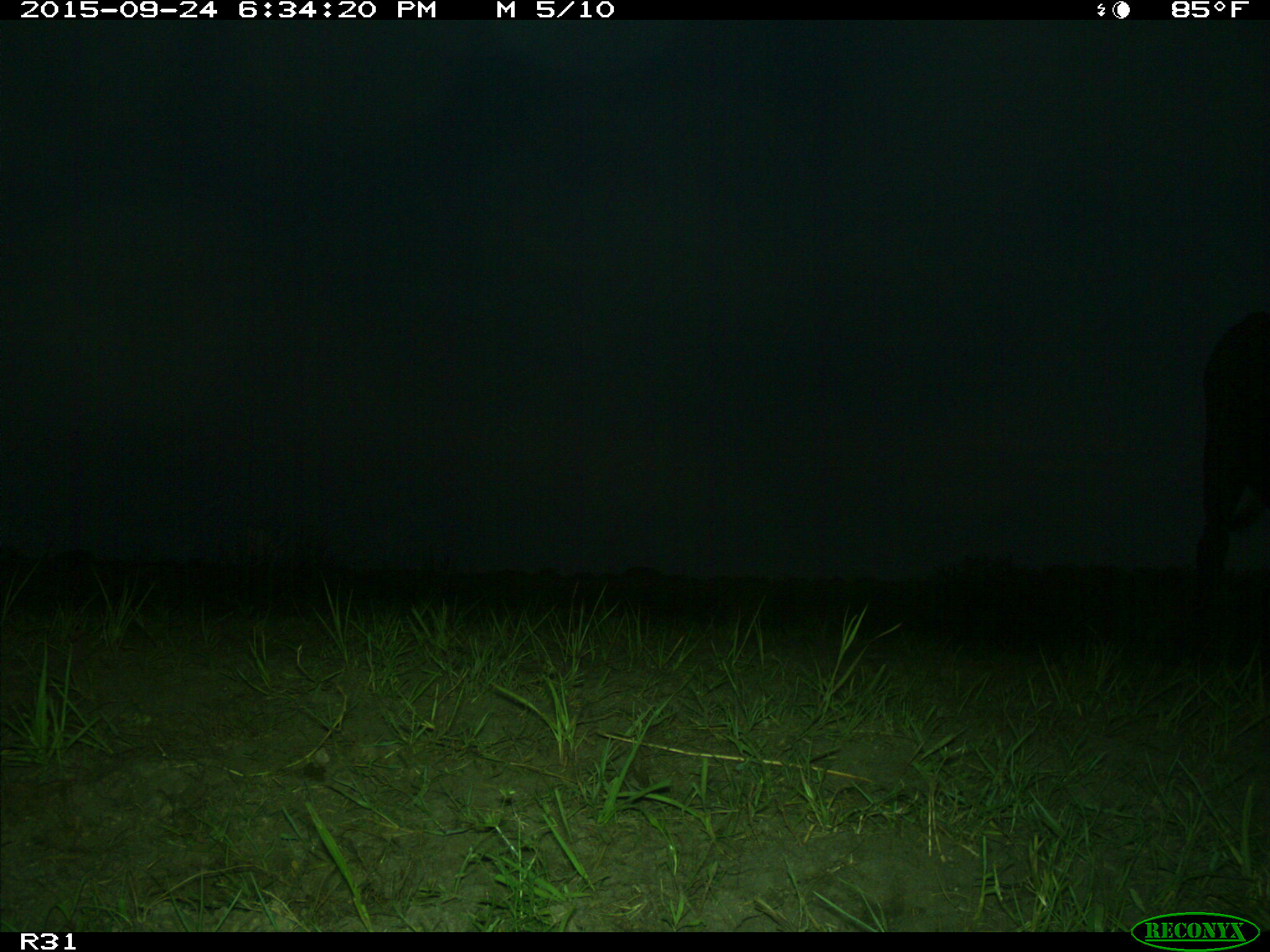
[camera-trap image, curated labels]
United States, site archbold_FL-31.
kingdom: Animalia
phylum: Chordata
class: Mammalia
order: Artiodactyla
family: Bovidae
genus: Bos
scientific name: Bos taurus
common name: domestic cow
Bos taurus (domestic cow).